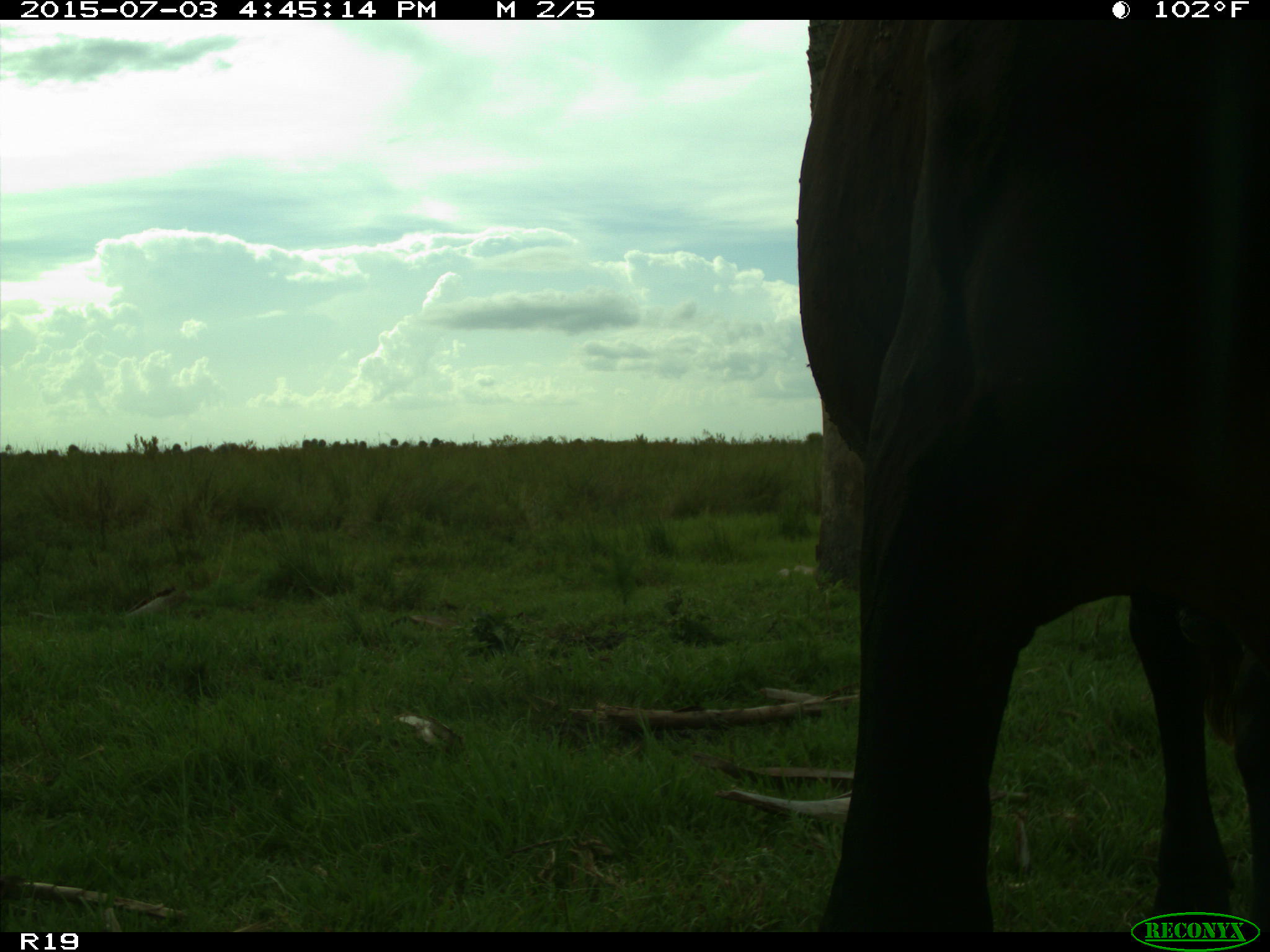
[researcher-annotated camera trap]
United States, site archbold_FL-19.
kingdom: Animalia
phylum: Chordata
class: Mammalia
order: Artiodactyla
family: Bovidae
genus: Bos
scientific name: Bos taurus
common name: domestic cow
Bos taurus (domestic cow).